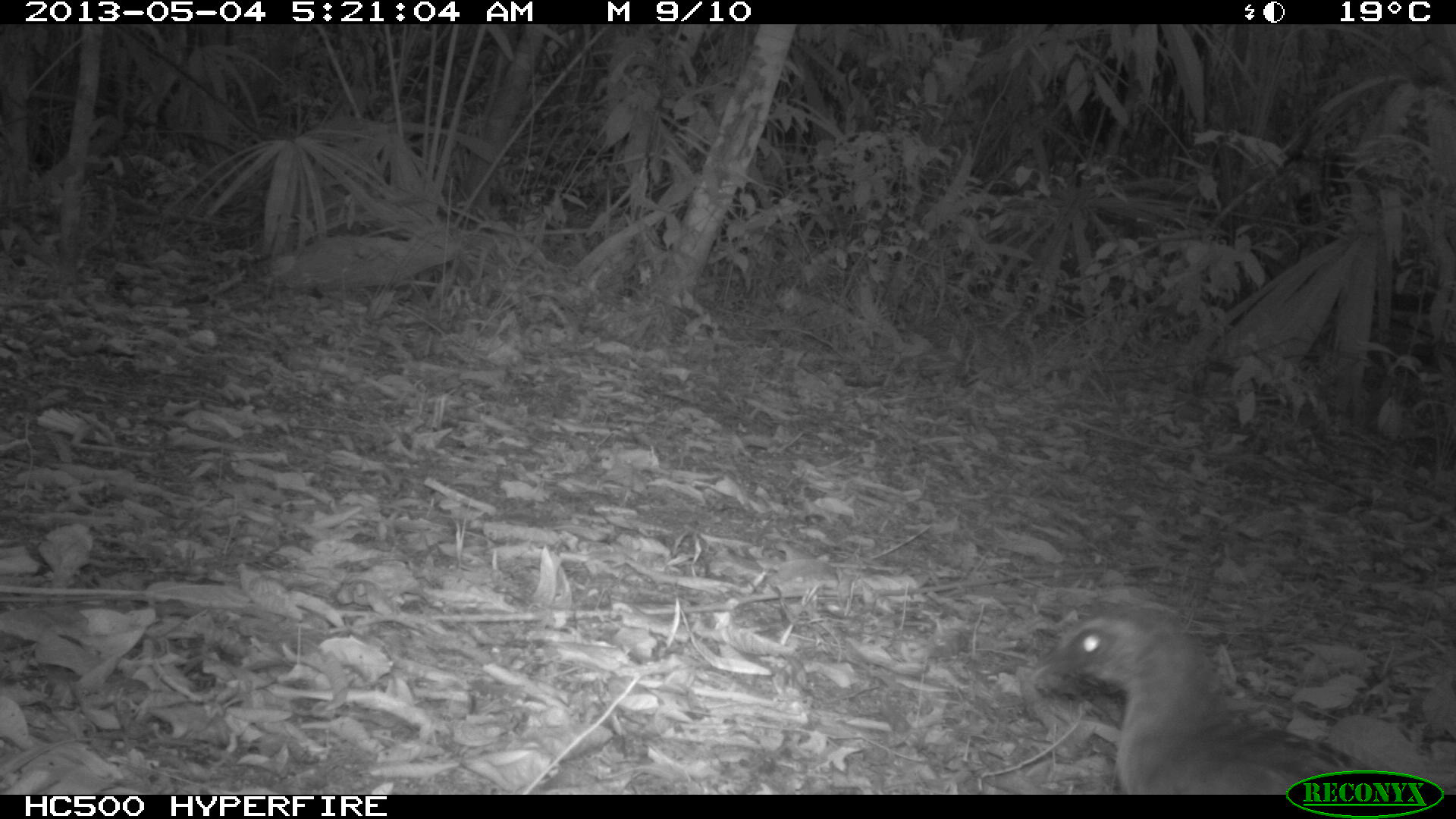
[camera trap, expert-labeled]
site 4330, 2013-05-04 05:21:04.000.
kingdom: Animalia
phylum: Chordata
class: Aves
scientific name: Aves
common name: bird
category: unknown bird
Unknown bird (bird) (Aves), count 1.